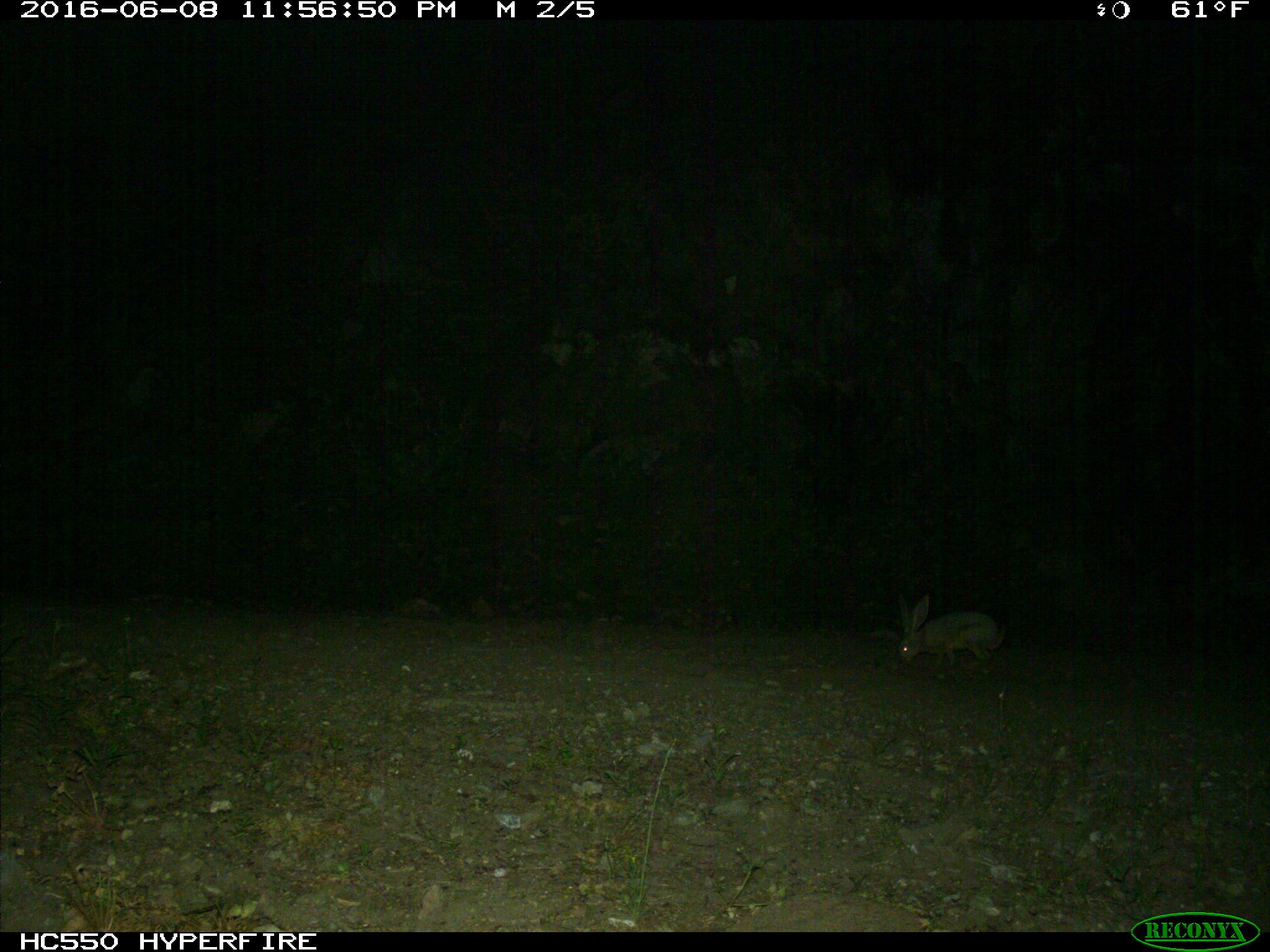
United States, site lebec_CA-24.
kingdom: Animalia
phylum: Chordata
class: Mammalia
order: Lagomorpha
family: Leporidae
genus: Lepus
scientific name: Lepus californicus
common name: black-tailed jackrabbit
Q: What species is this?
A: Lepus californicus (black-tailed jackrabbit).